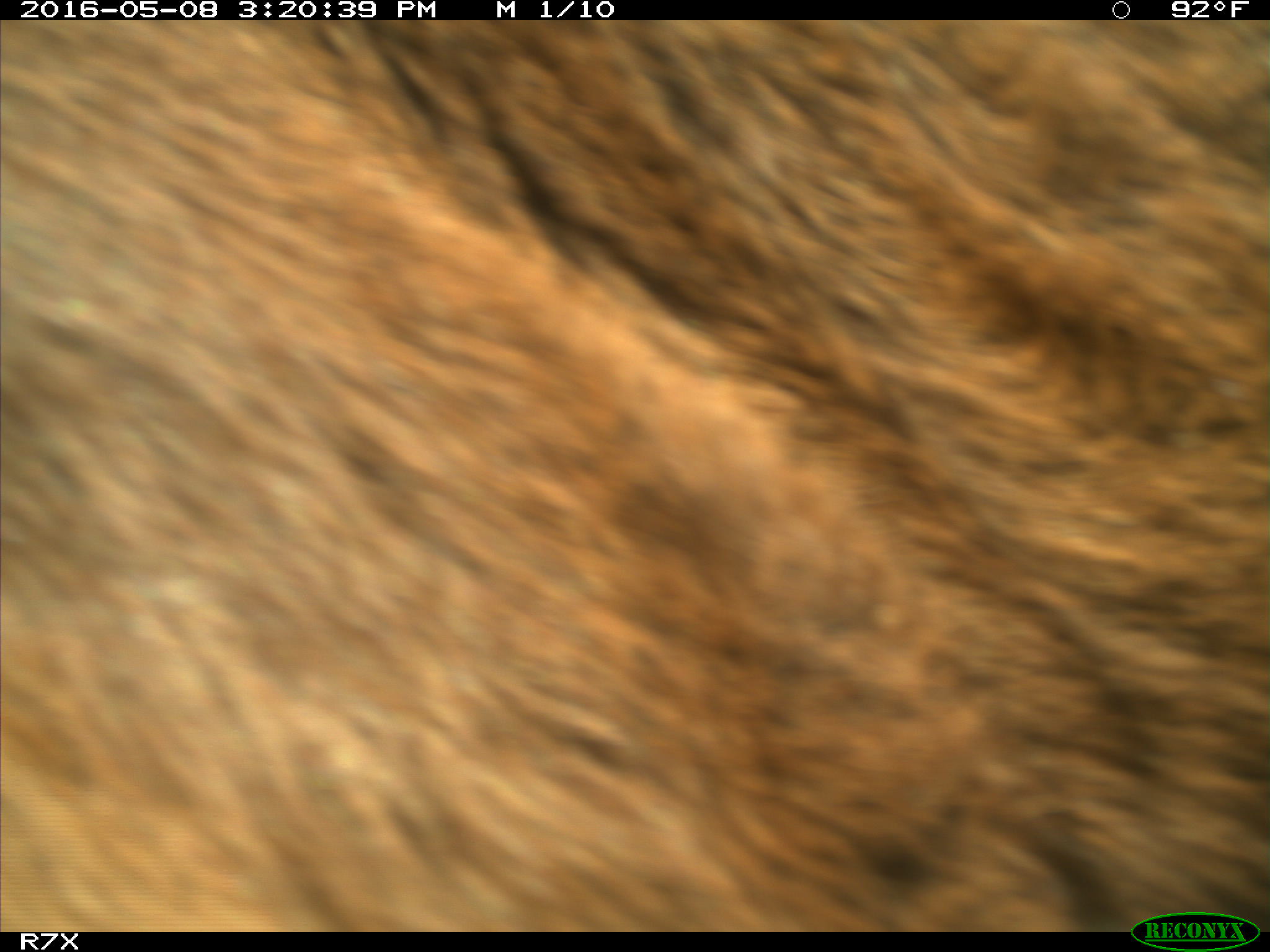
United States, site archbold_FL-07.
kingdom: Animalia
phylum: Chordata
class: Mammalia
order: Artiodactyla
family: Bovidae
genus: Bos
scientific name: Bos taurus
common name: domestic cow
Bos taurus (domestic cow).